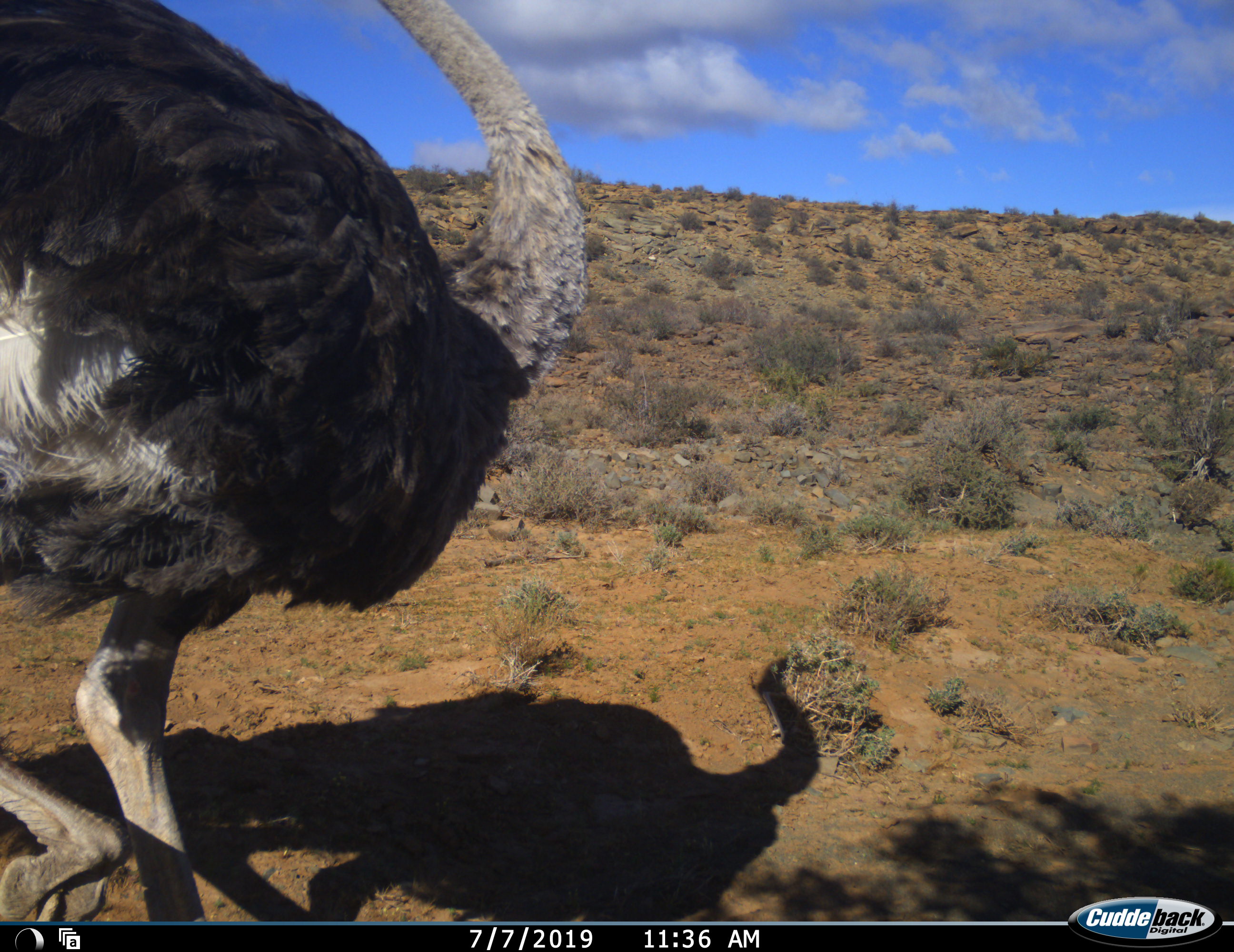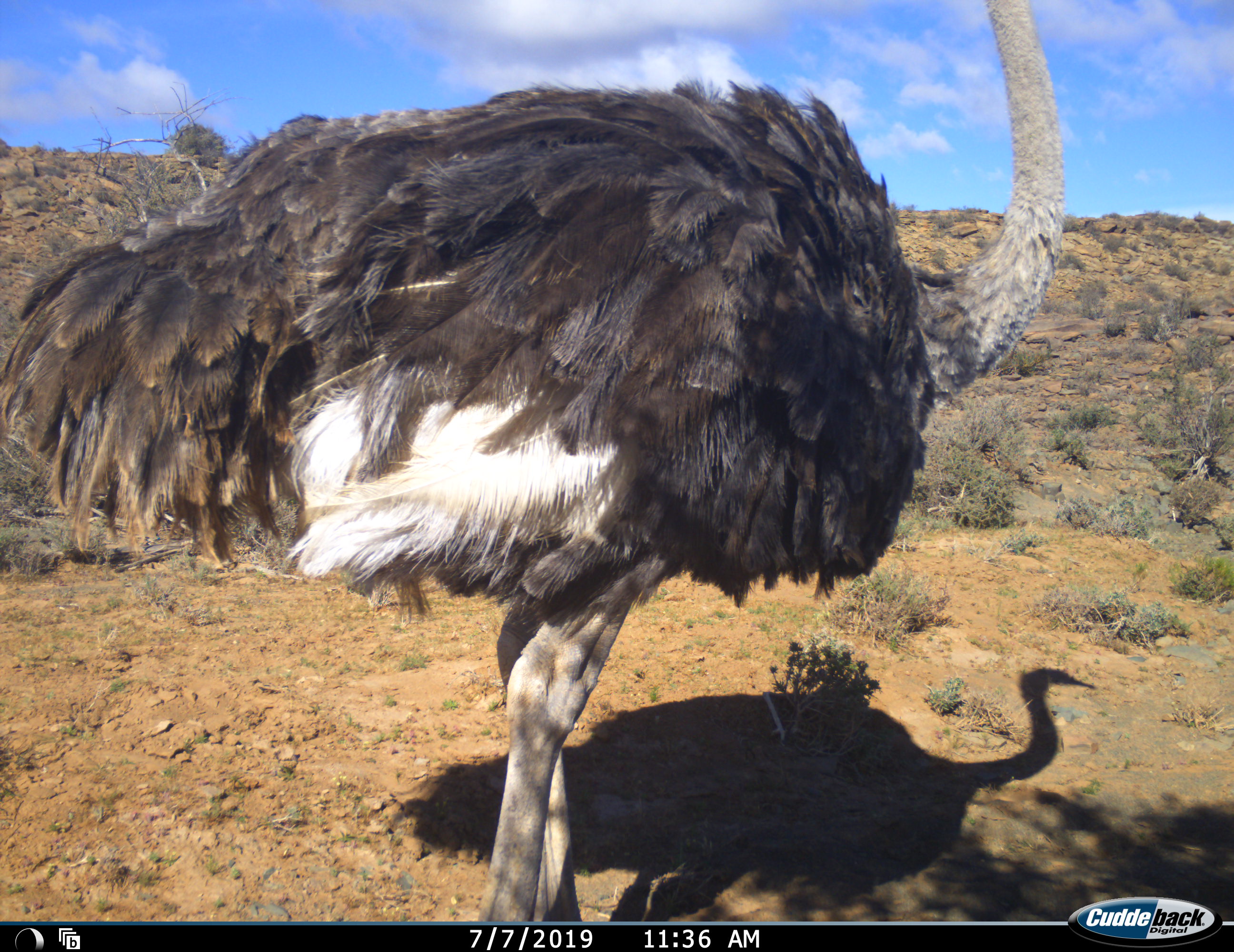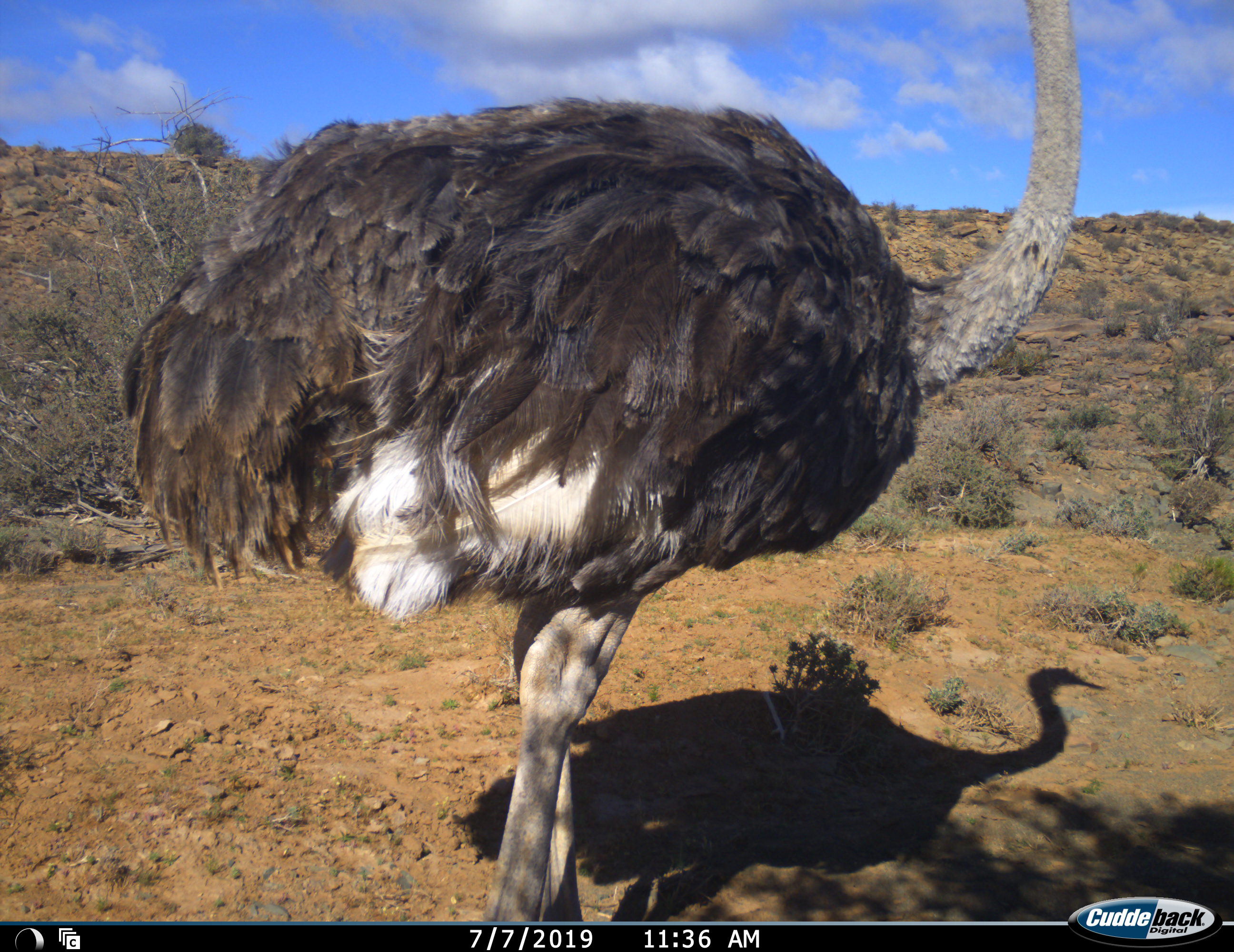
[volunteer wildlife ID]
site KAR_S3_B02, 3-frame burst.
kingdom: Animalia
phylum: Chordata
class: Aves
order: Struthioniformes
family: Struthionidae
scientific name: Struthionidae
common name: ostrich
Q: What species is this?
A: Ostrich (Struthionidae).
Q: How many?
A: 1.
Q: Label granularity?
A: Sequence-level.